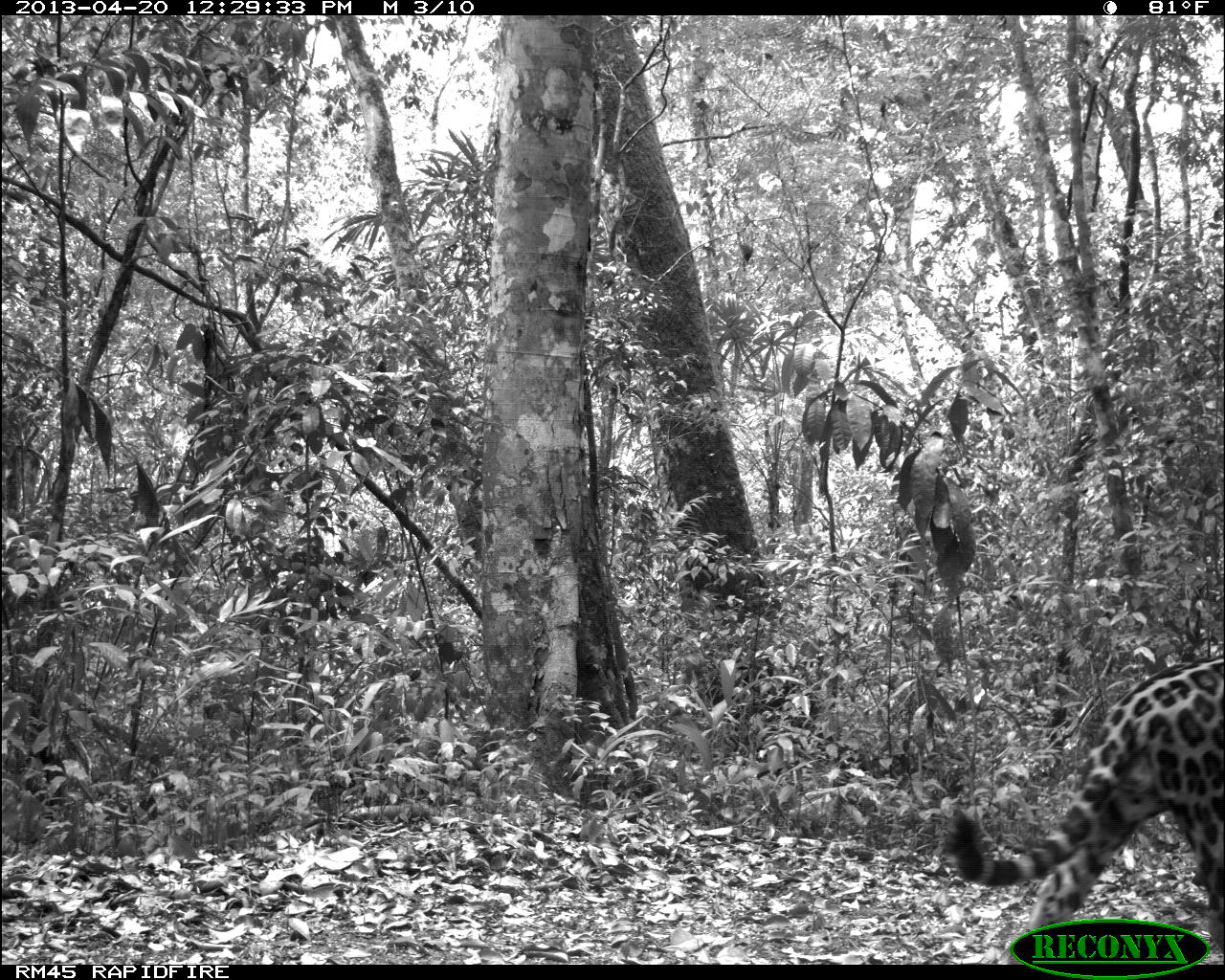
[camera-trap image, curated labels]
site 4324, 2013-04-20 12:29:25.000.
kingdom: Animalia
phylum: Chordata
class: Mammalia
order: Carnivora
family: Felidae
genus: Panthera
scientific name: Panthera onca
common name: jaguar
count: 1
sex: male